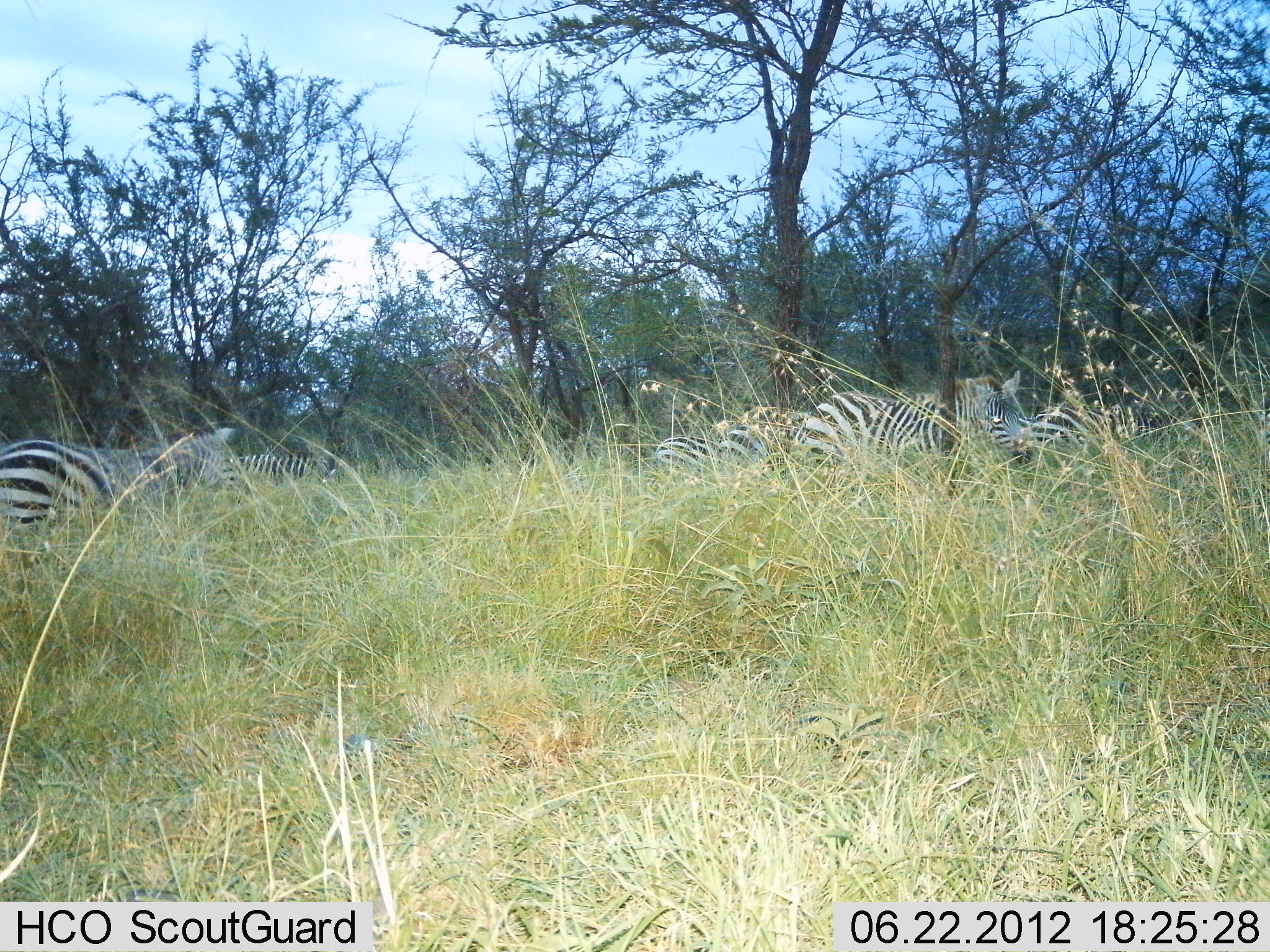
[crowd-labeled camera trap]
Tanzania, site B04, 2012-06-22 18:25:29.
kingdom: Animalia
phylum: Chordata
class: Mammalia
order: Perissodactyla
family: Equidae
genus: Equus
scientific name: Equus quagga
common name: plains zebra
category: zebra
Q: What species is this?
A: Zebra (plains zebra) (Equus quagga).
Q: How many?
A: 5.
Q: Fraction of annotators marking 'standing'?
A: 64%.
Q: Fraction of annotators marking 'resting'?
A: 0%.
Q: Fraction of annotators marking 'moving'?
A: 36%.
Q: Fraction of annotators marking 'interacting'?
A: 0%.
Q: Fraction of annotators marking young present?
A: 0%.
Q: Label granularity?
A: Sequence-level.